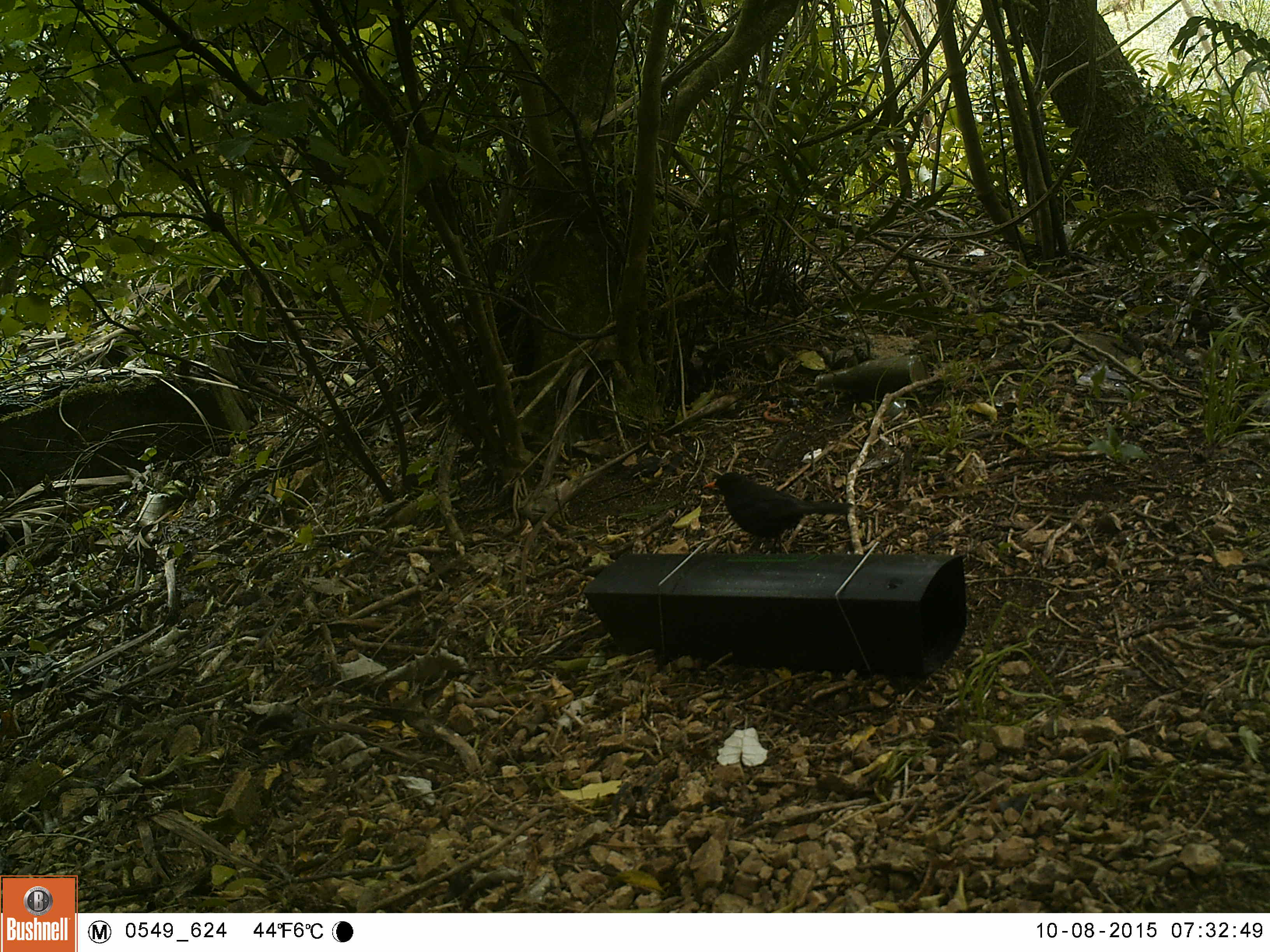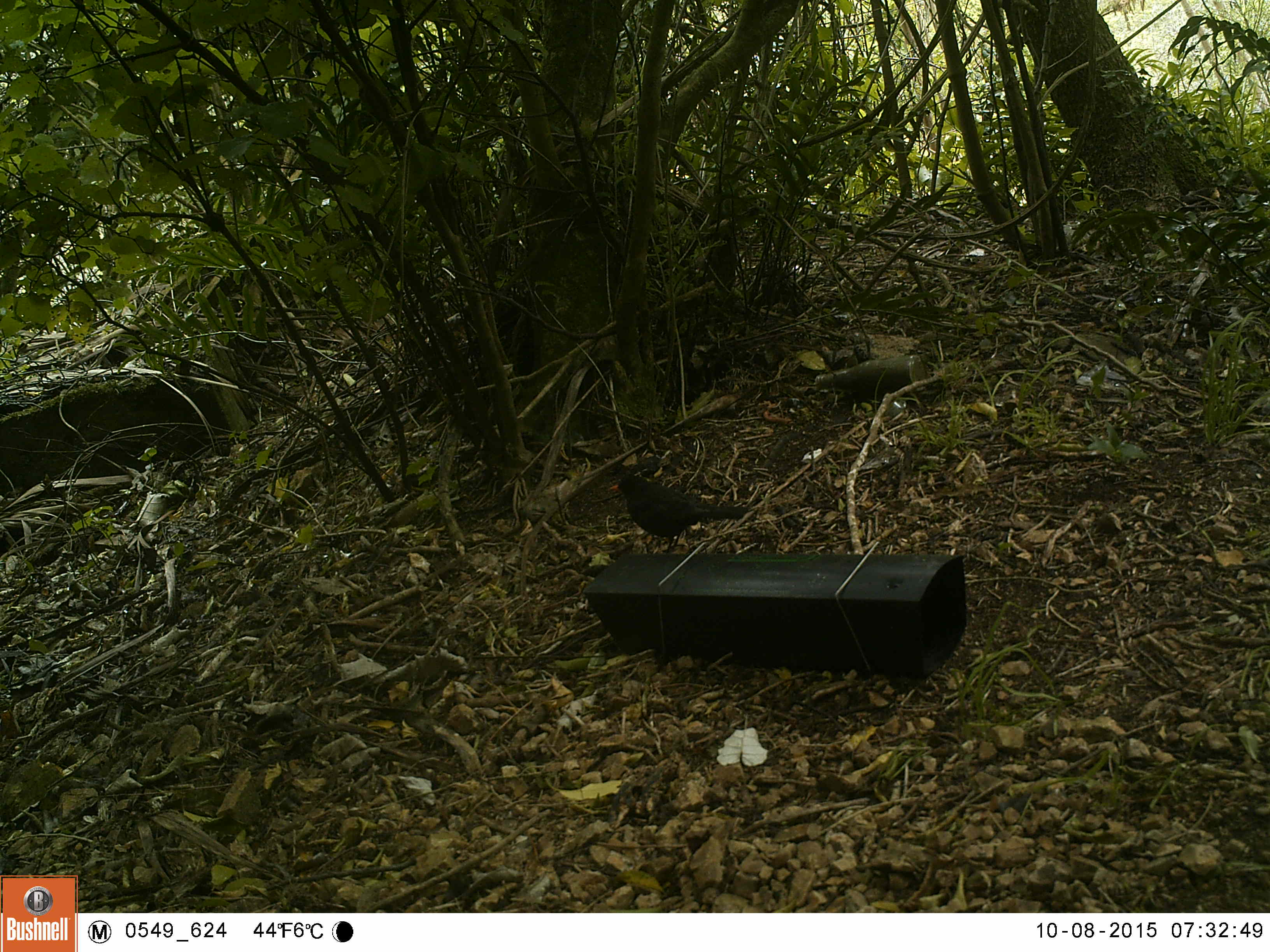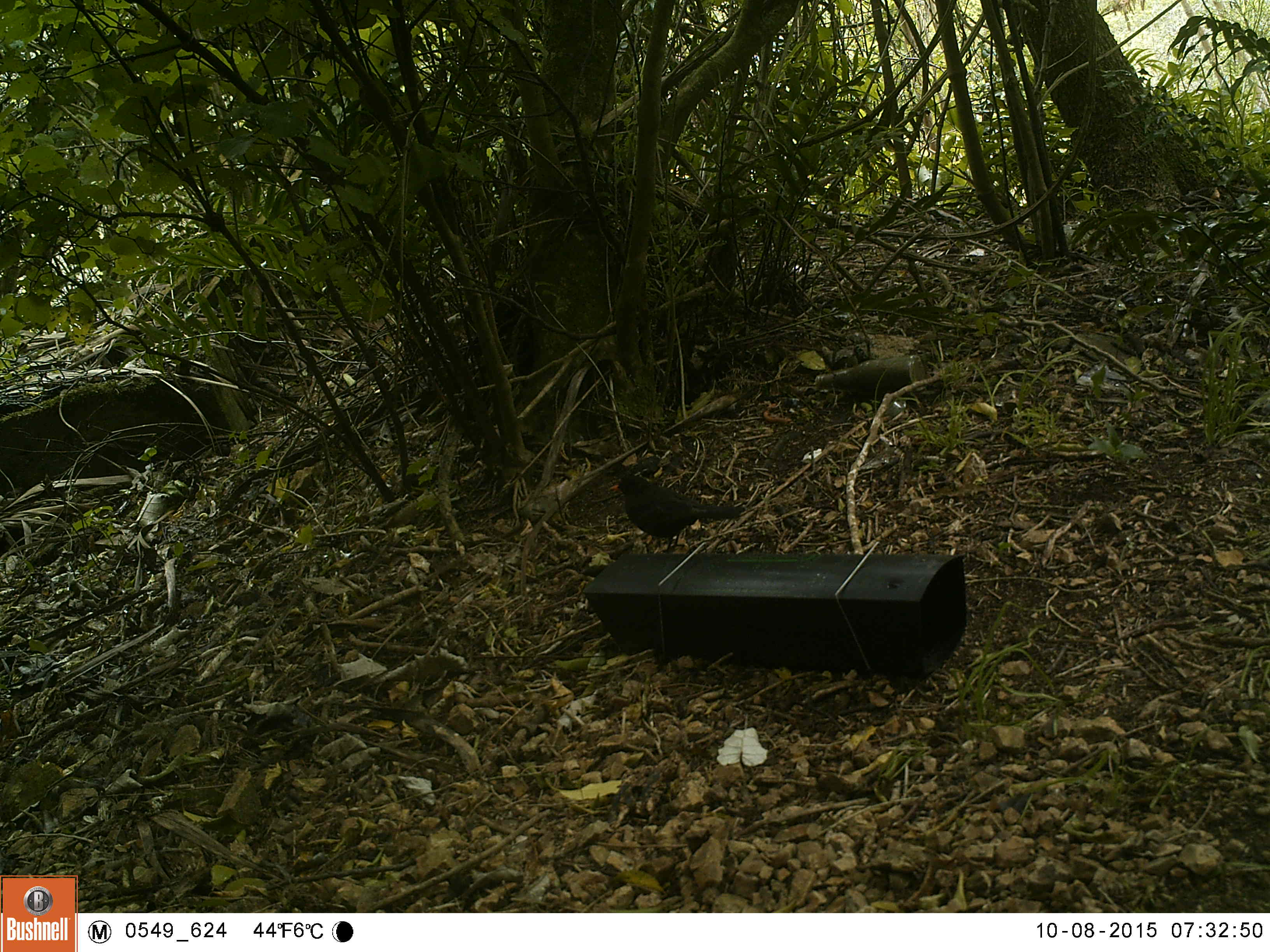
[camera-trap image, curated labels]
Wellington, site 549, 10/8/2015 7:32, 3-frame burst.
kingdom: Animalia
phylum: Chordata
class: Aves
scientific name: Aves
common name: bird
Bird (Aves).